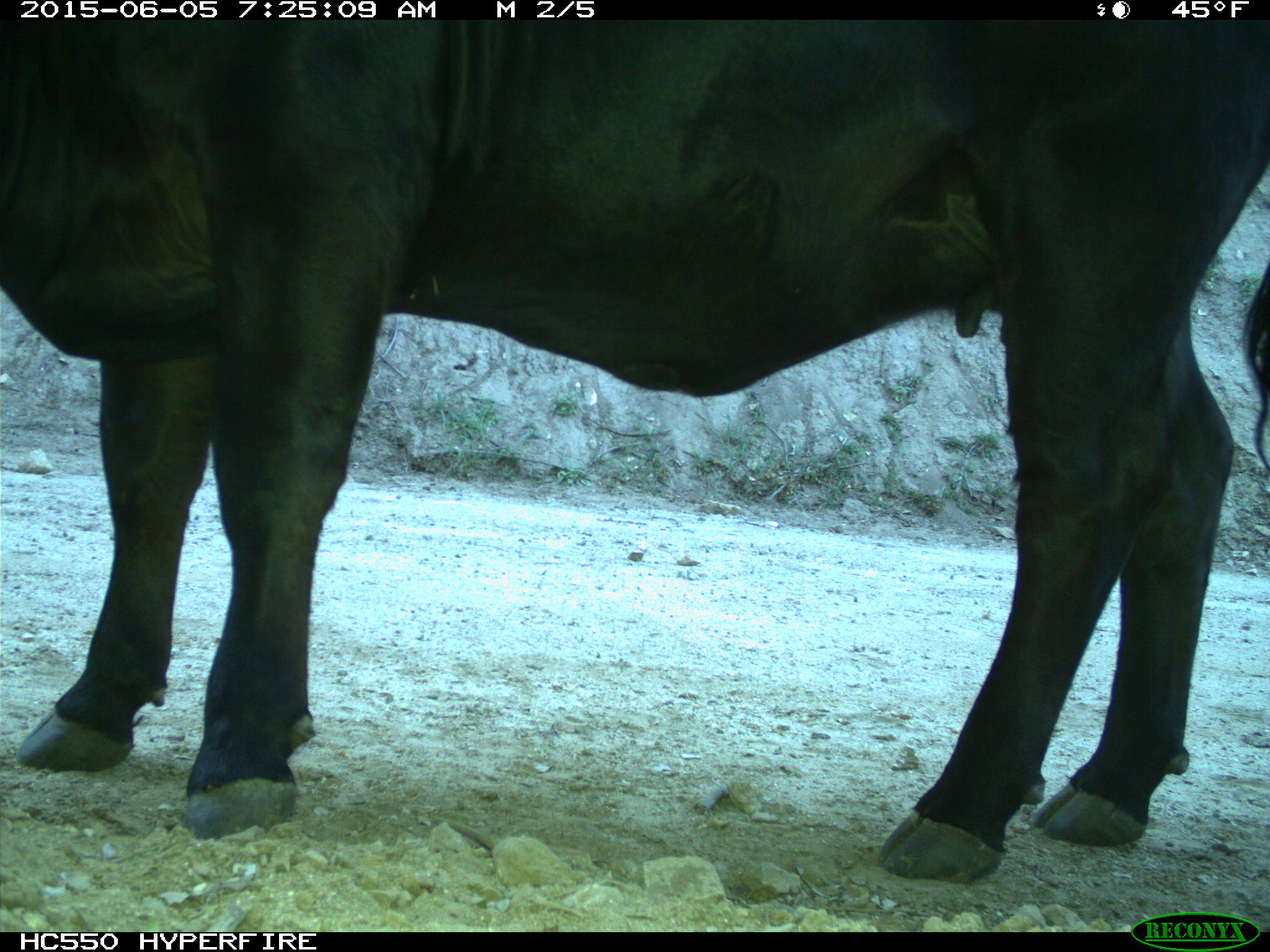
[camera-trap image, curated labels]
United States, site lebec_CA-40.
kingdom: Animalia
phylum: Chordata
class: Mammalia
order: Artiodactyla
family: Bovidae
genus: Bos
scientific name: Bos taurus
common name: domestic cow